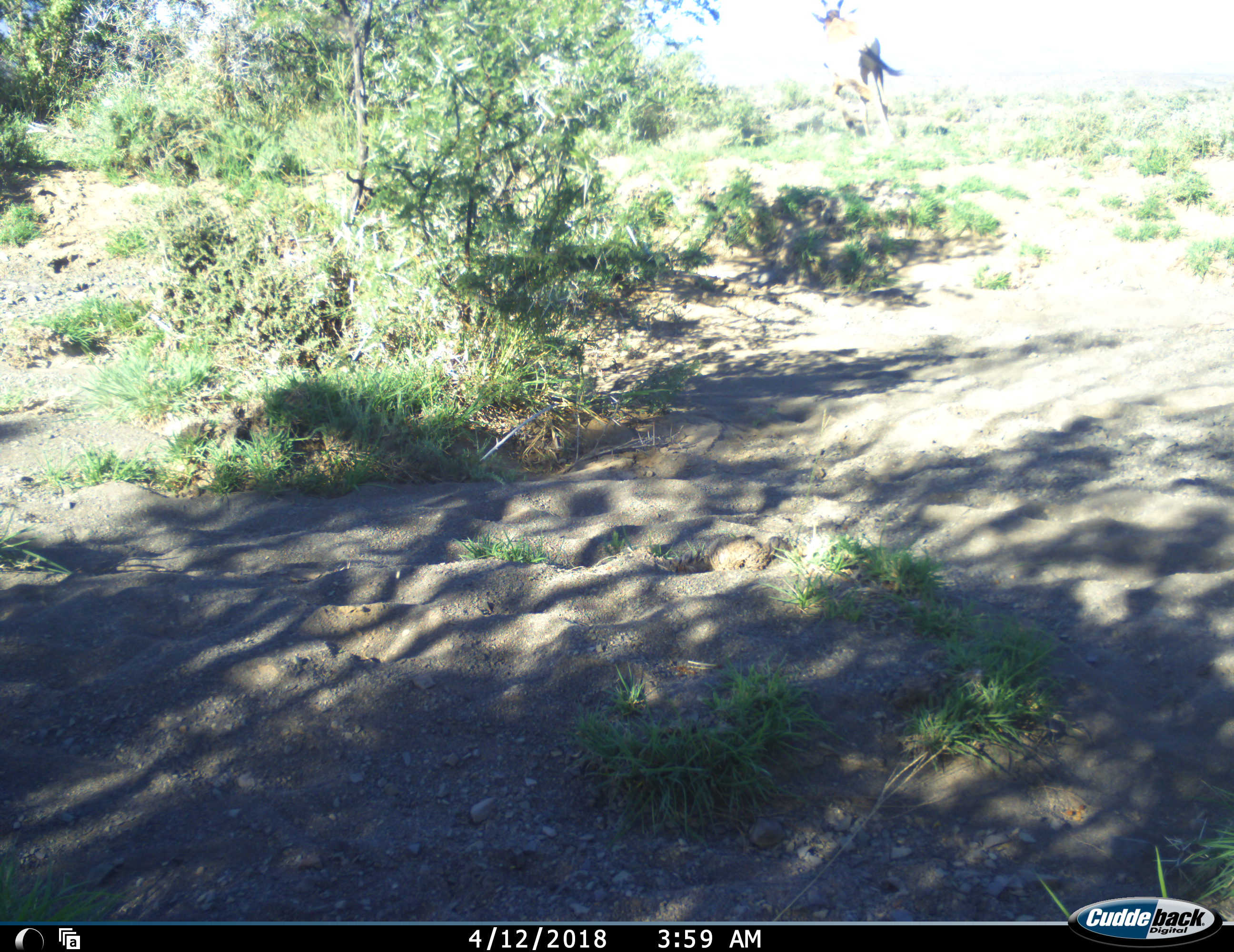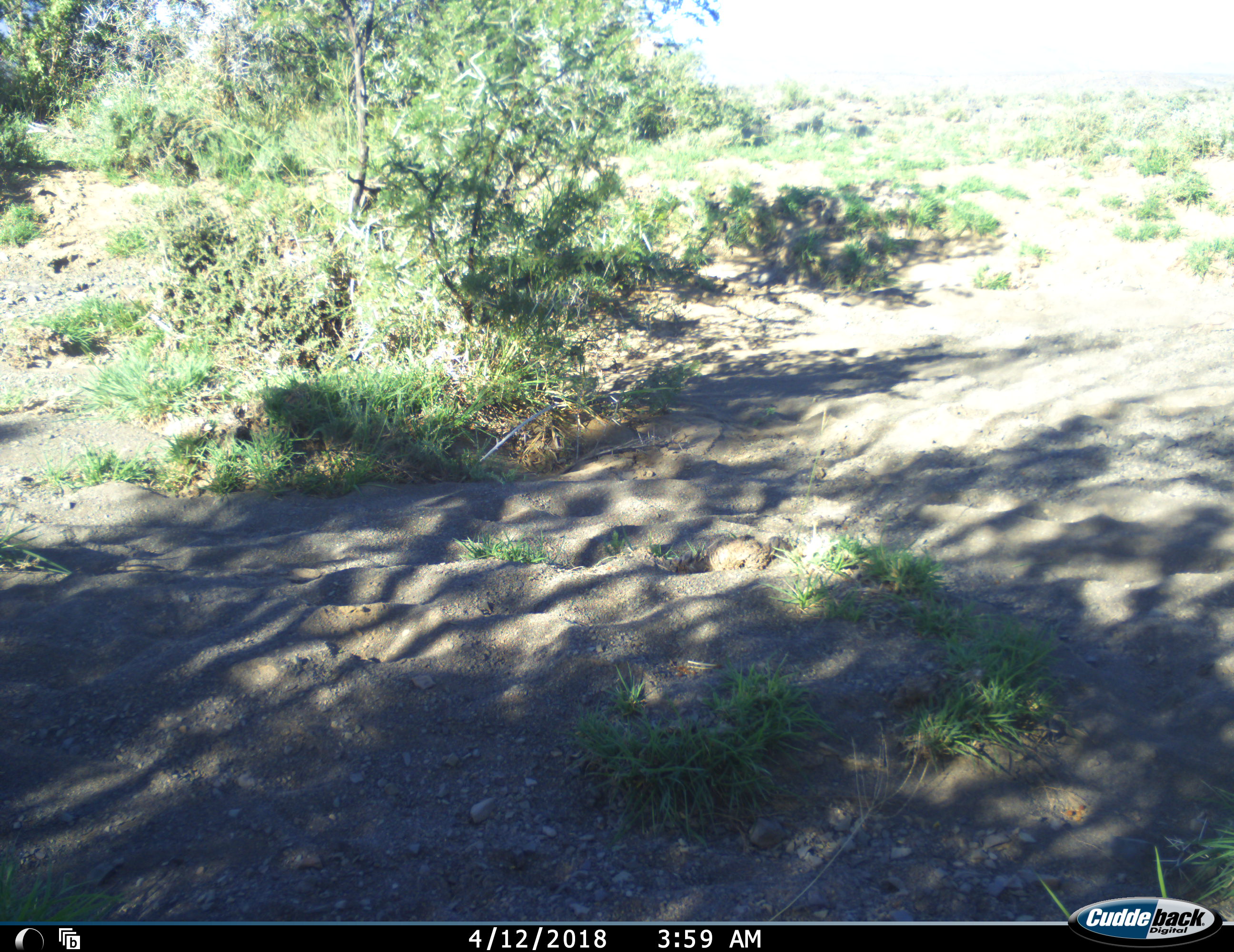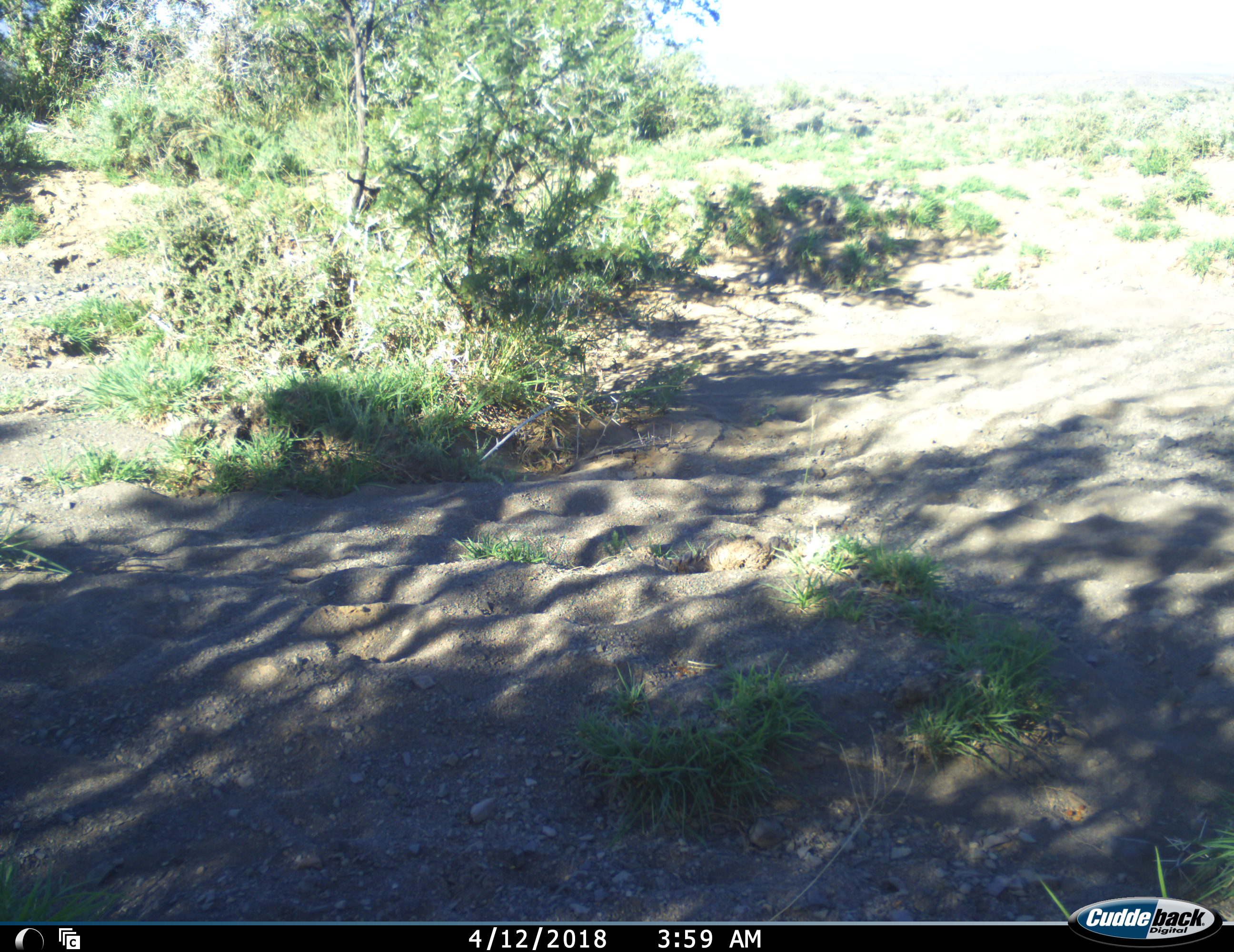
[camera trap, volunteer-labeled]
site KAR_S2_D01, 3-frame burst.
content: unidentified animal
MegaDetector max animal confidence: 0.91